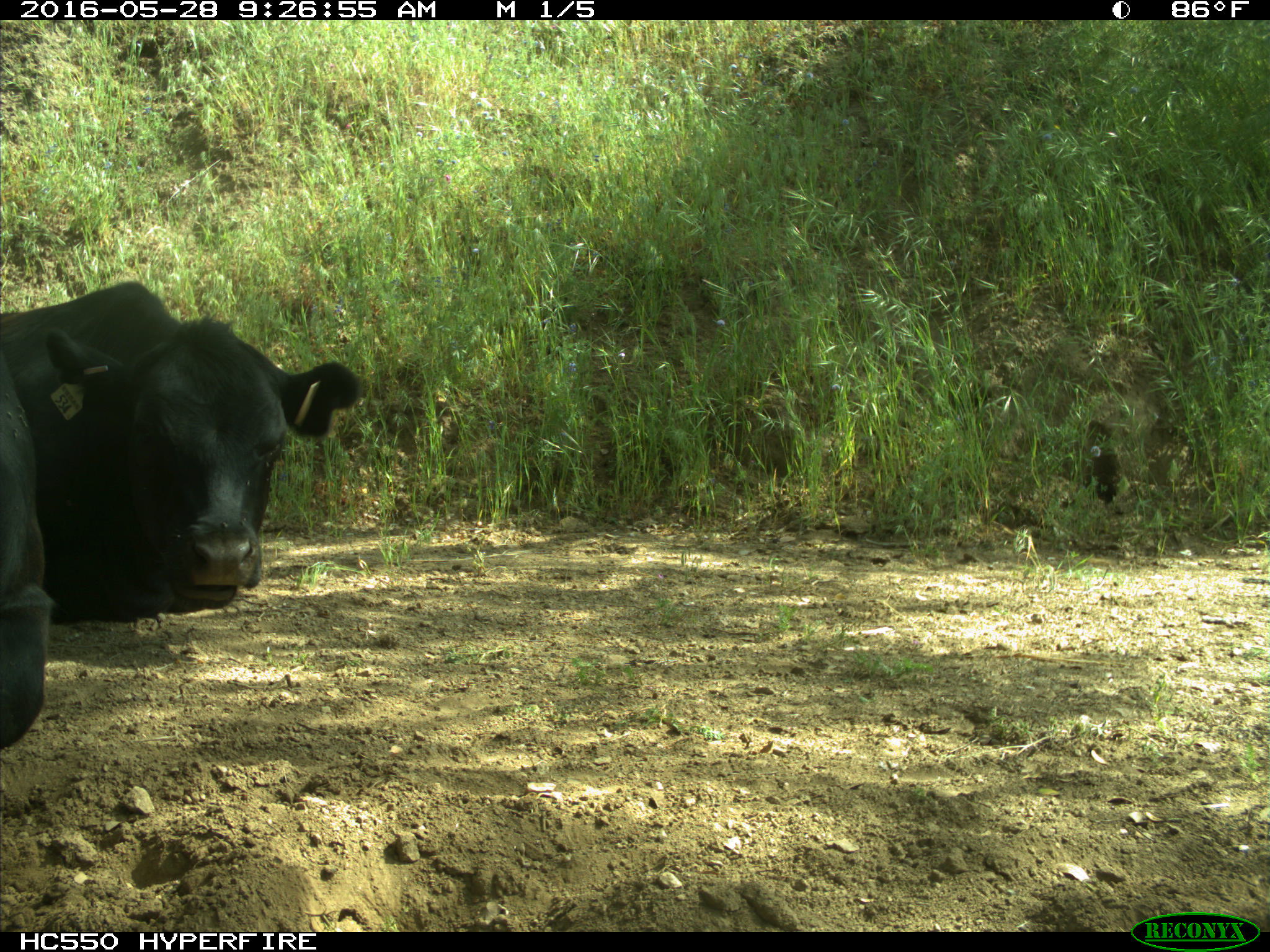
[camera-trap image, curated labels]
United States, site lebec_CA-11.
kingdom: Animalia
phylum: Chordata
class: Mammalia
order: Artiodactyla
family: Bovidae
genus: Bos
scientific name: Bos taurus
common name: domestic cow